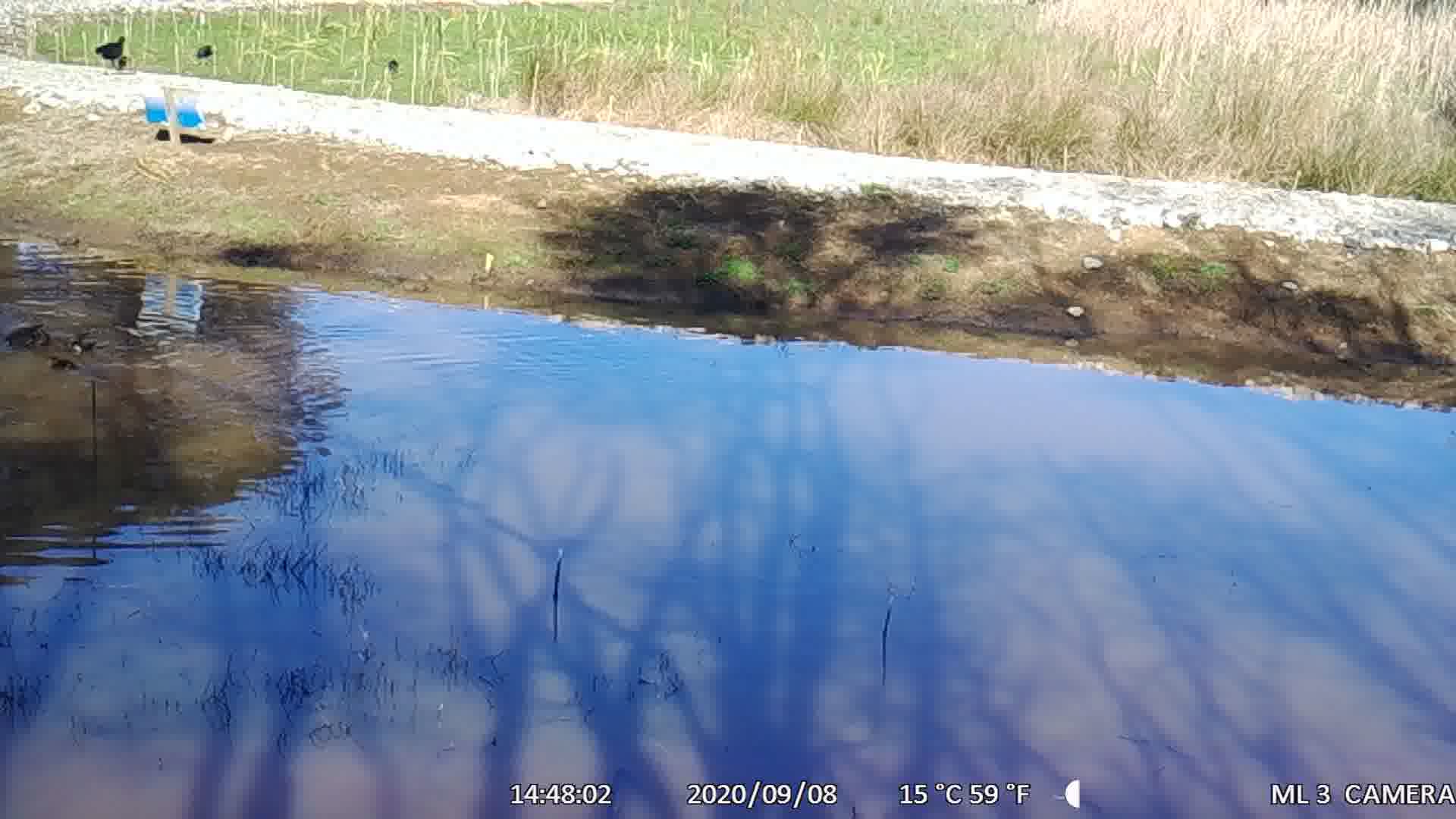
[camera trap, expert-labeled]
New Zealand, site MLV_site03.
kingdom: Animalia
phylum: Chordata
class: Aves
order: Anseriformes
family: Anatidae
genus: Anas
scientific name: Anas chlorotis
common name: brown teal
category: pateke